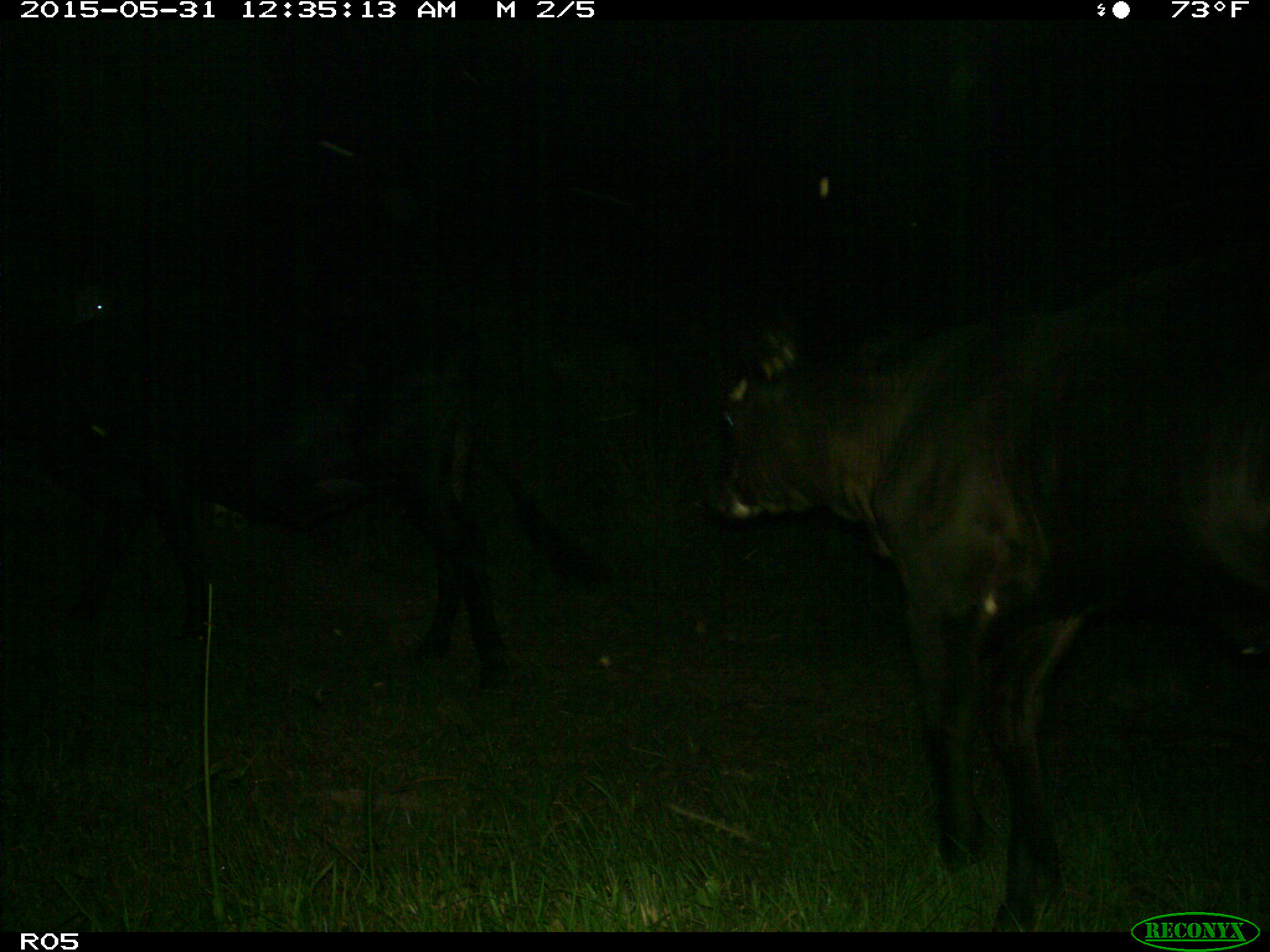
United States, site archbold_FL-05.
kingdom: Animalia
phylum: Chordata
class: Mammalia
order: Artiodactyla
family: Bovidae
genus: Bos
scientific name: Bos taurus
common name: domestic cow